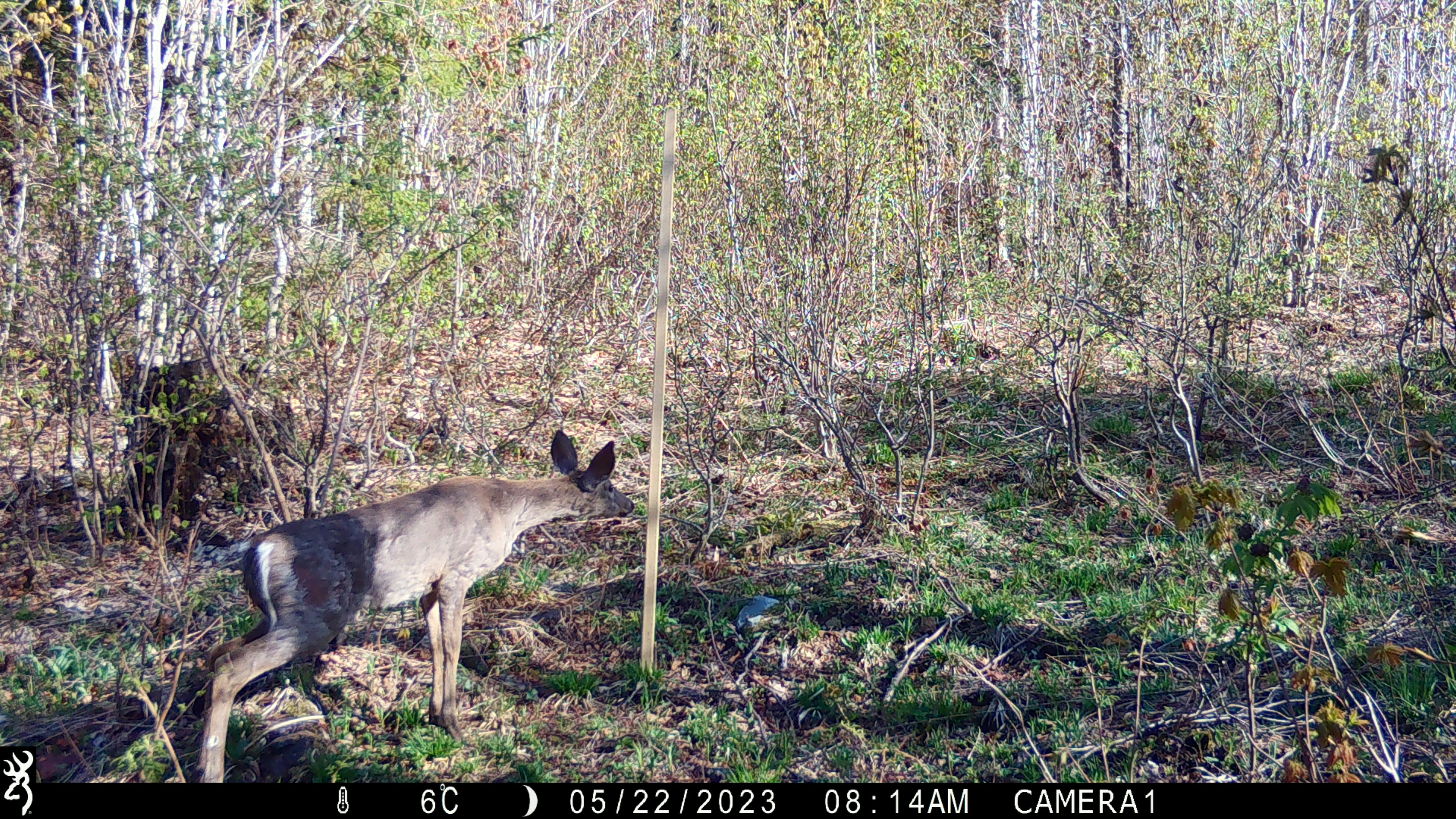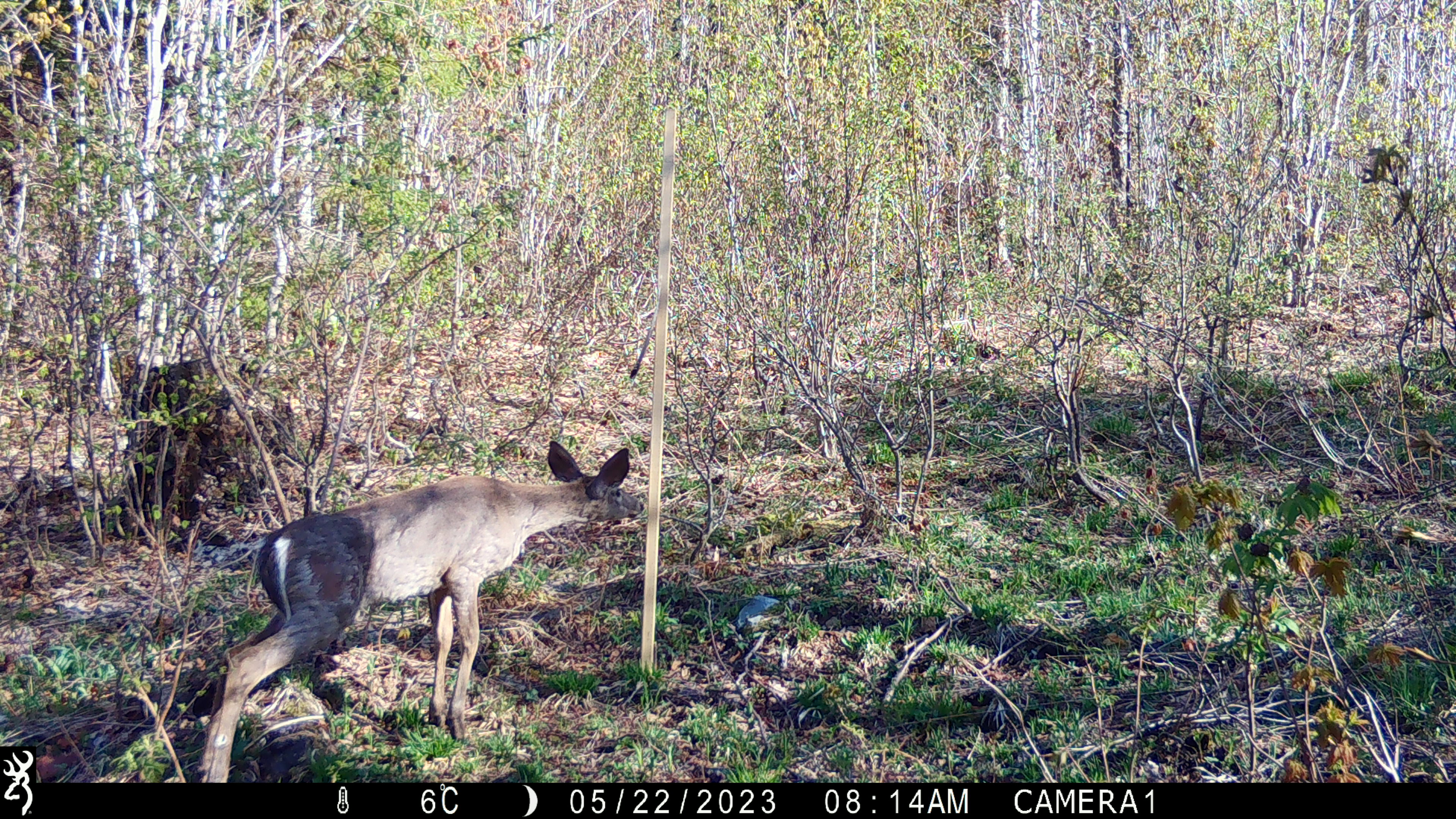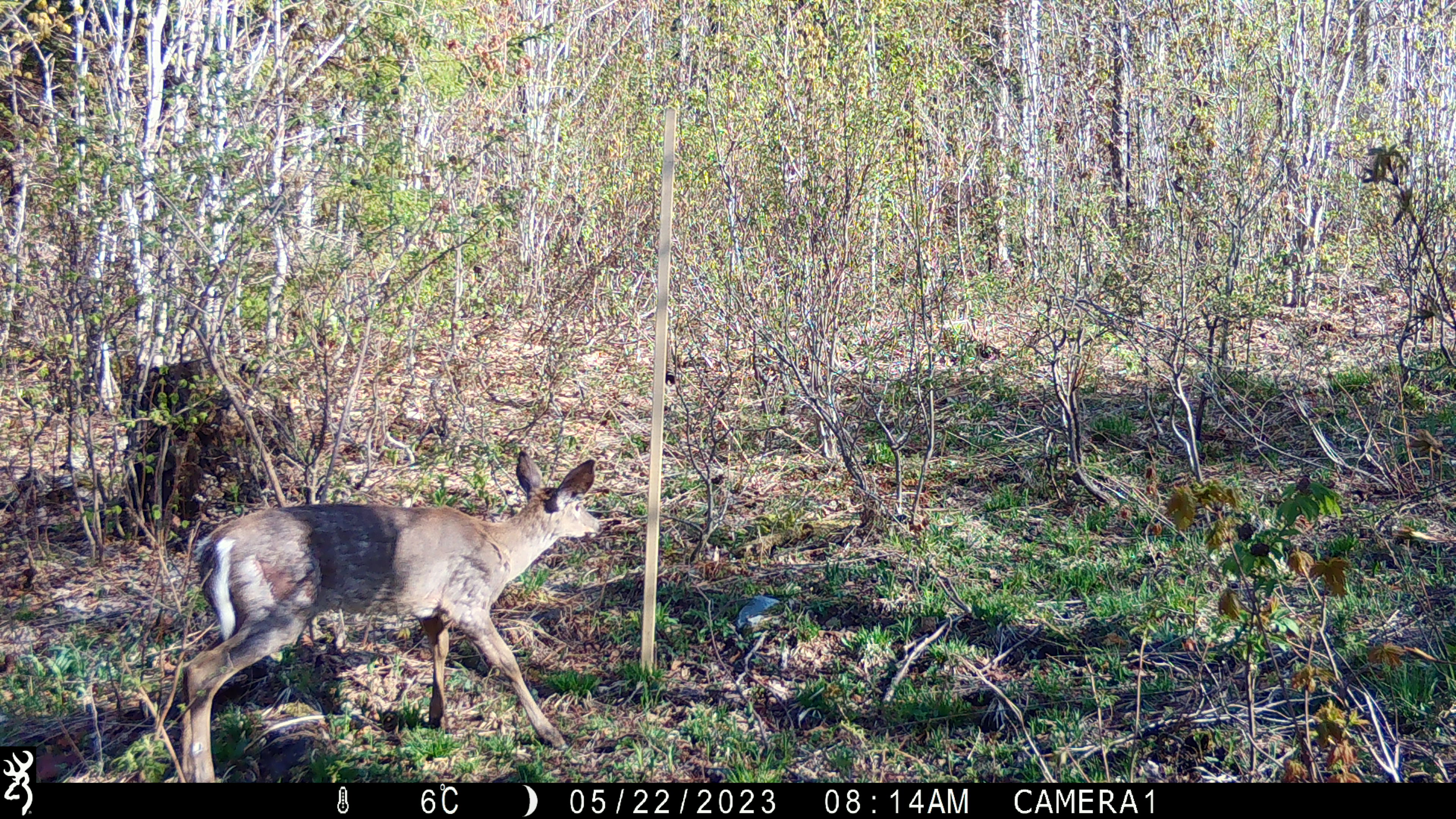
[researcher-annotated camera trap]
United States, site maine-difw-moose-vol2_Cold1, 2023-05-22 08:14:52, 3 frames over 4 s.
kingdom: Animalia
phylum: Chordata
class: Mammalia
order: Artiodactyla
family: Cervidae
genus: Odocoileus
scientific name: Odocoileus virginianus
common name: white-tailed deer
White-tailed deer (Odocoileus virginianus).